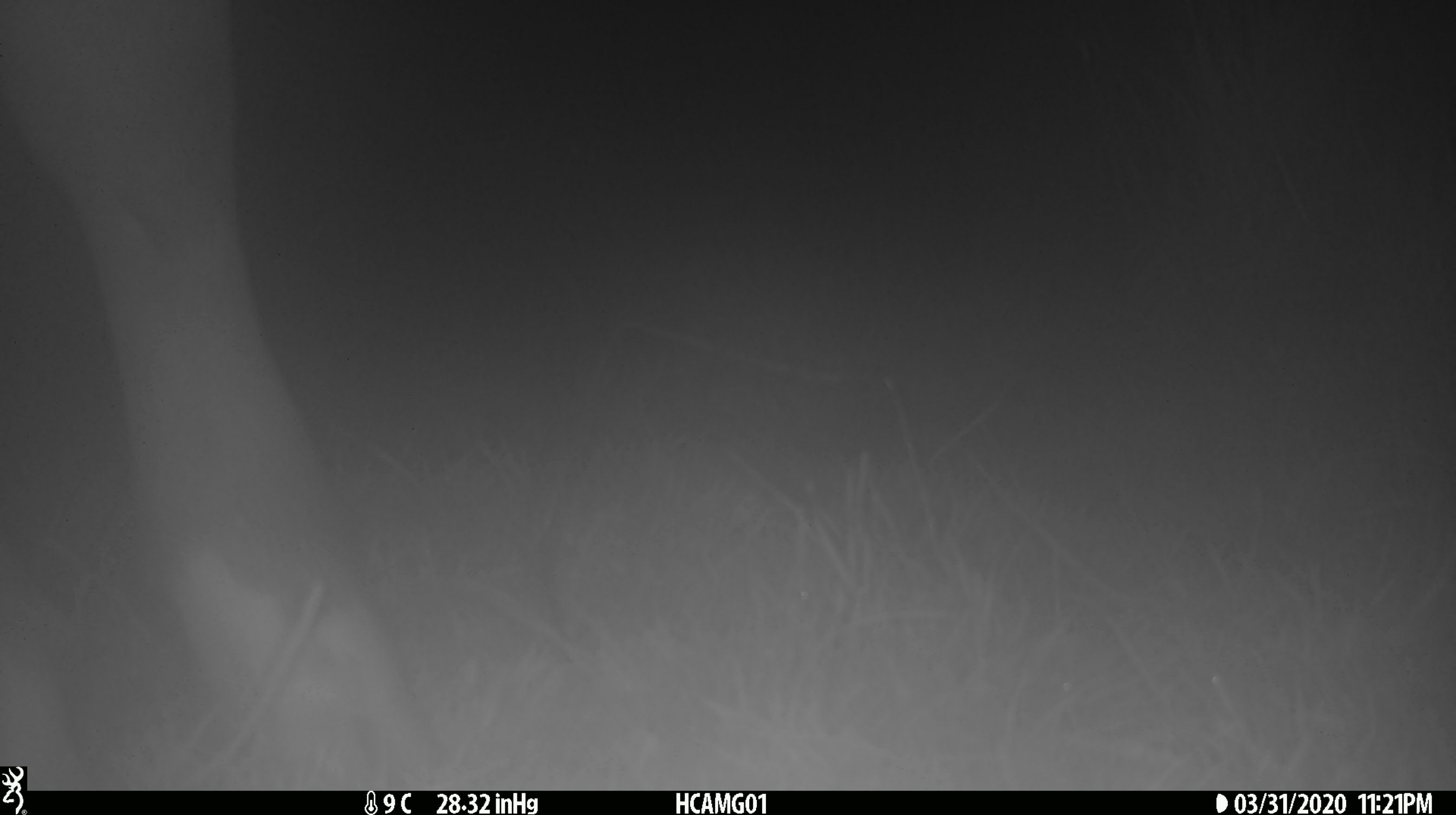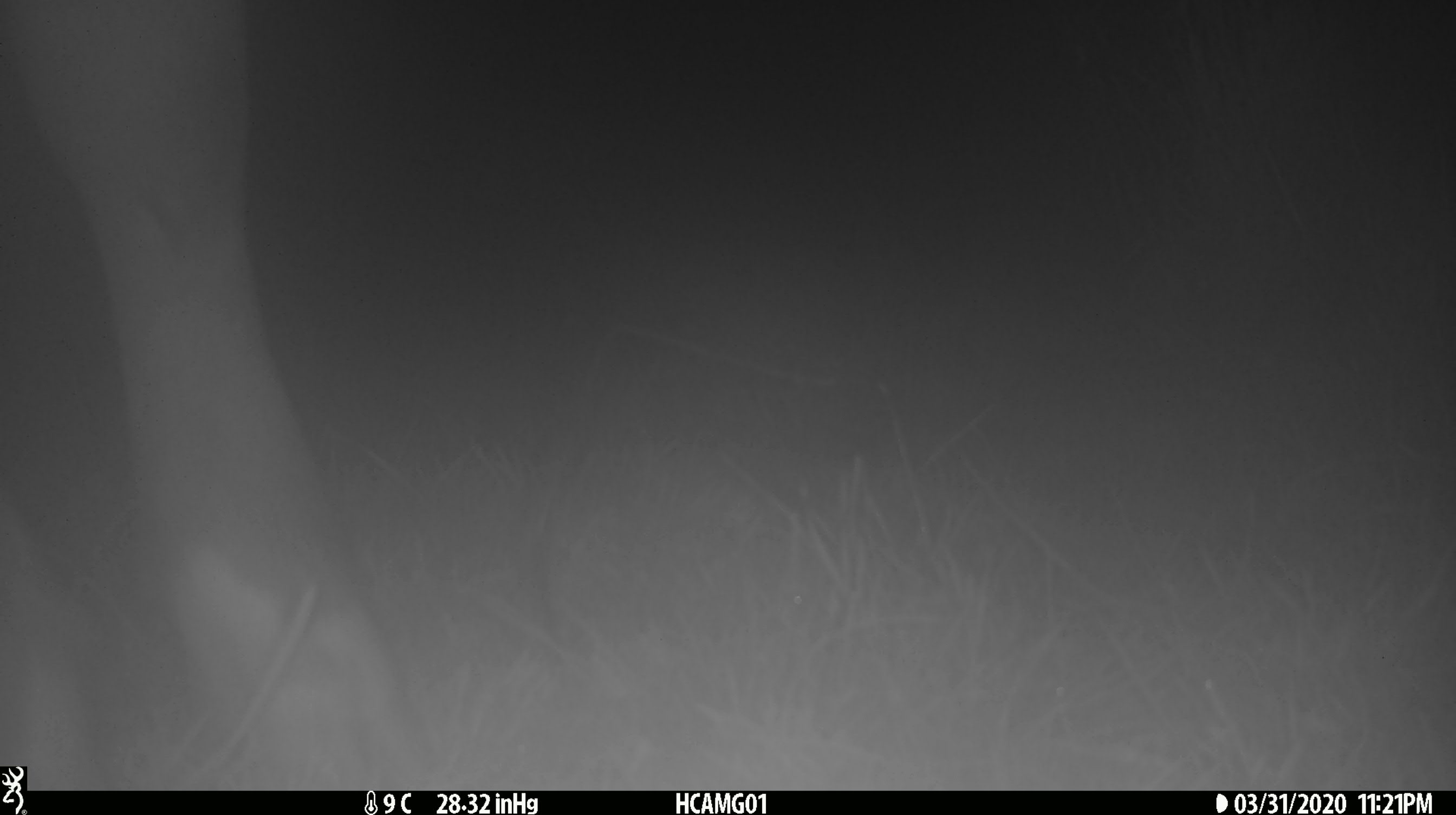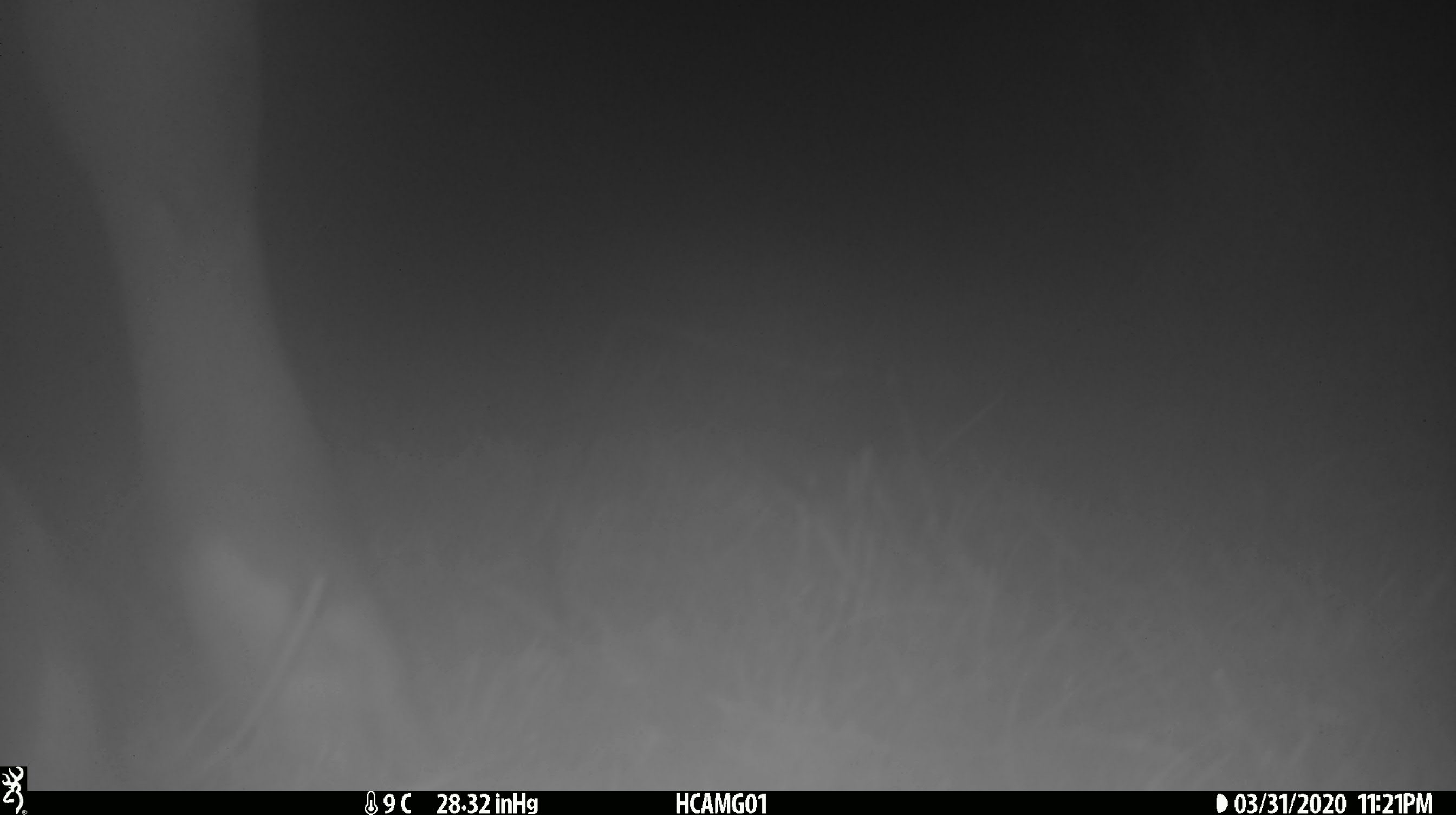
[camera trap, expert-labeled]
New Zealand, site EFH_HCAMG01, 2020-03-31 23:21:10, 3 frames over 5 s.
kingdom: Animalia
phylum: Chordata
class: Mammalia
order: Artiodactyla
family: Bovidae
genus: Bos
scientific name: Bos taurus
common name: domestic cow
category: cow